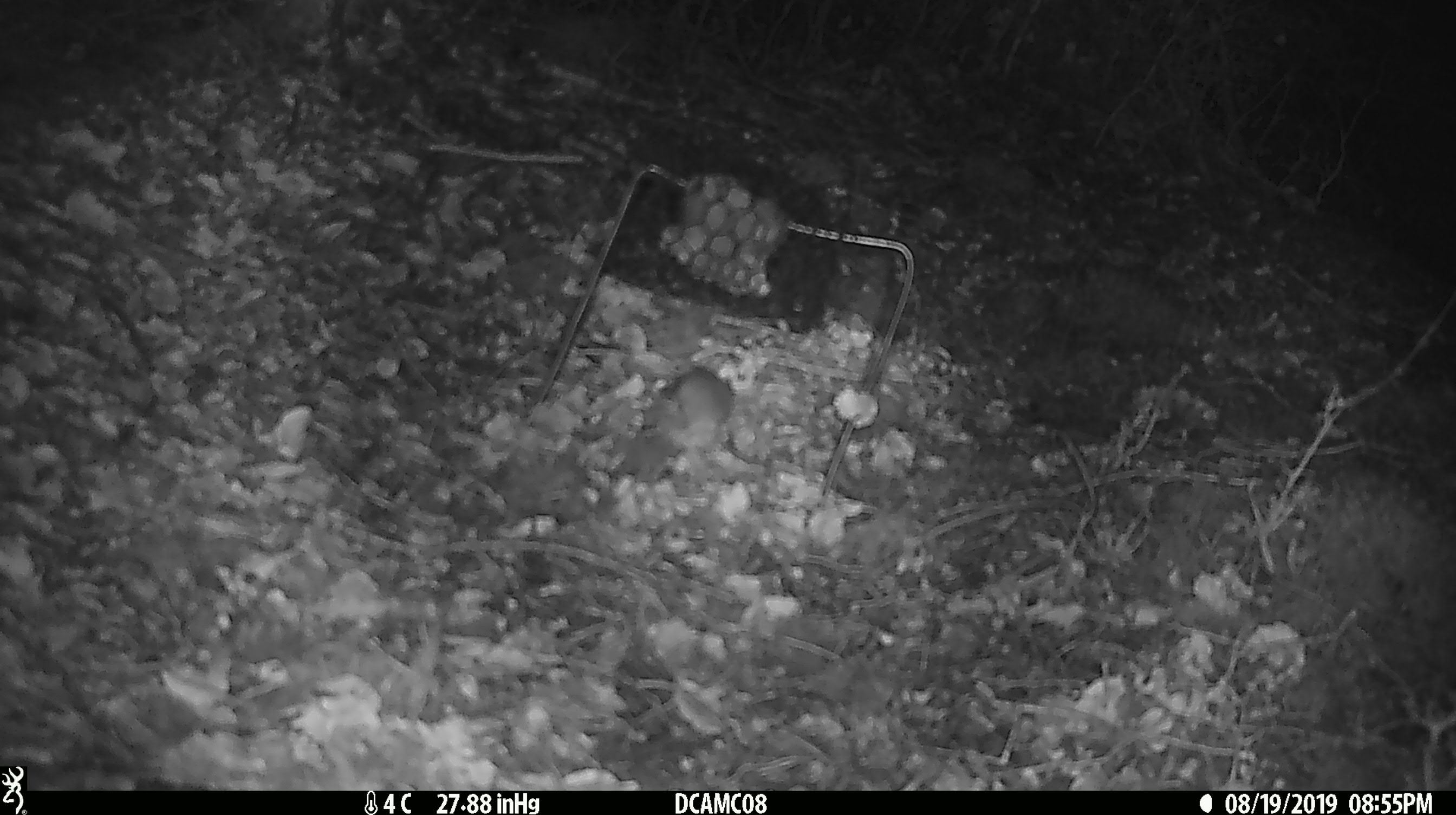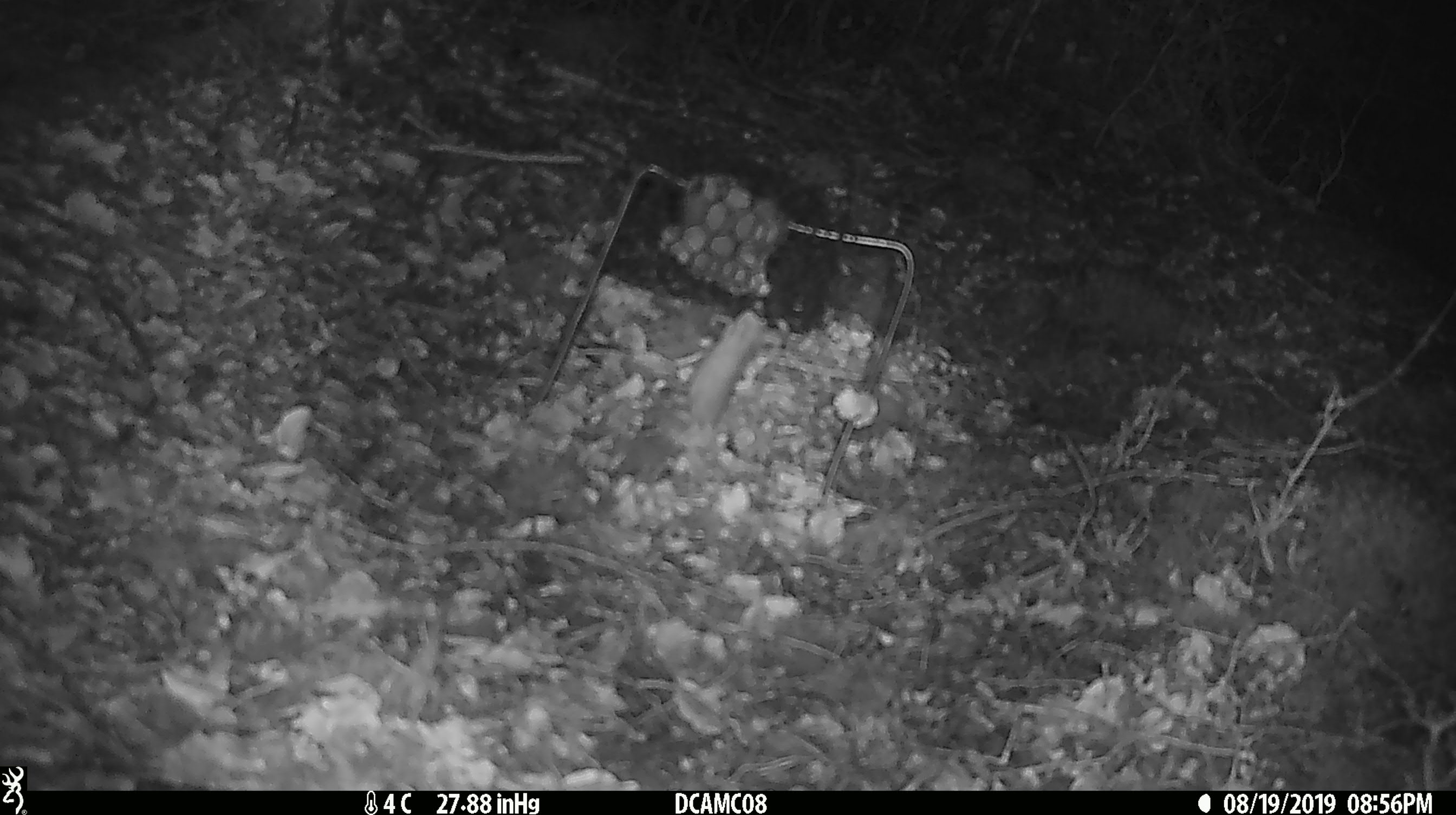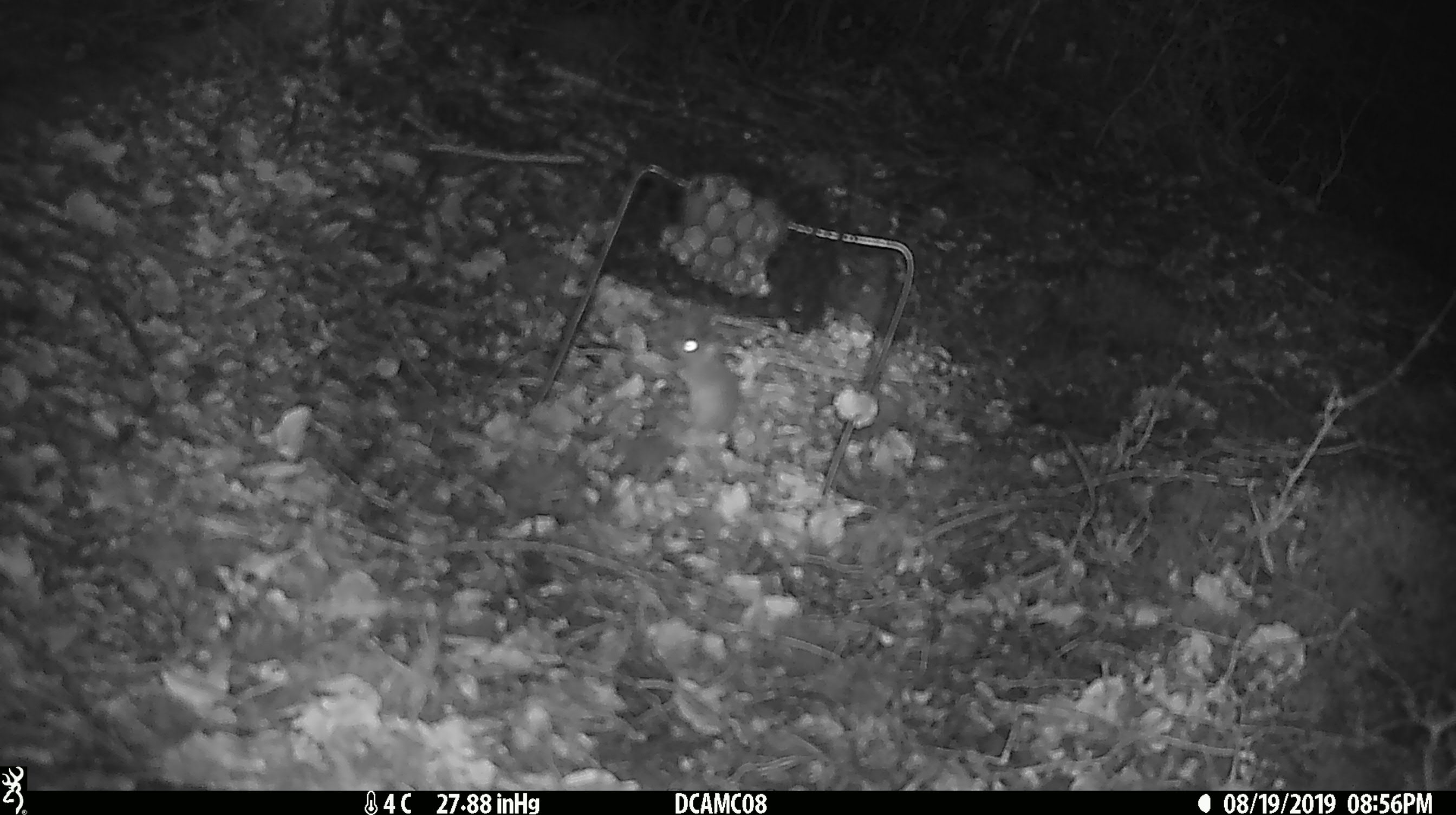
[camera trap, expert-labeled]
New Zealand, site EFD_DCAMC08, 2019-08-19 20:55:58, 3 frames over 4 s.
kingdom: Animalia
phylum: Chordata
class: Mammalia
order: Rodentia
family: Muridae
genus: Mus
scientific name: Mus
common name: mouse